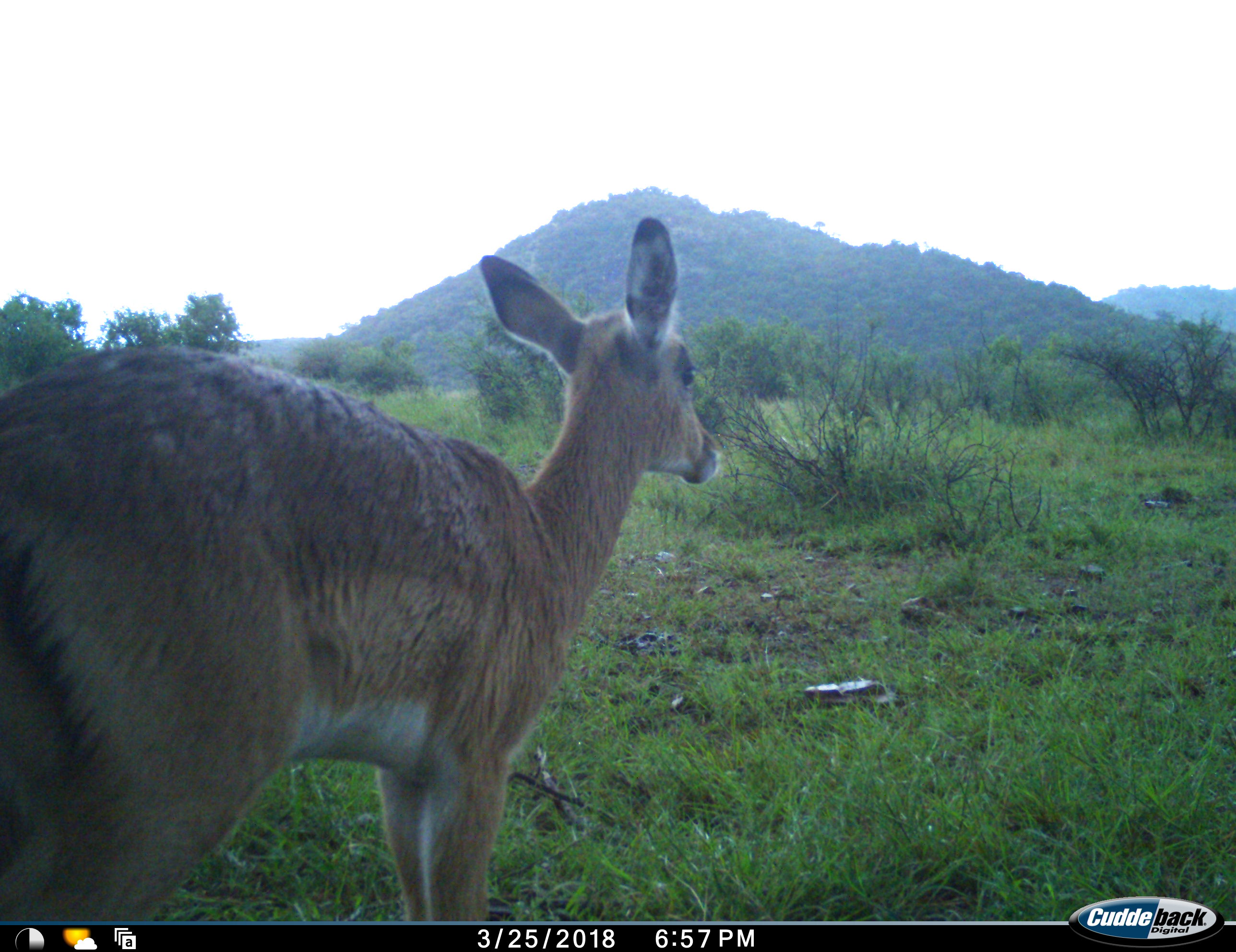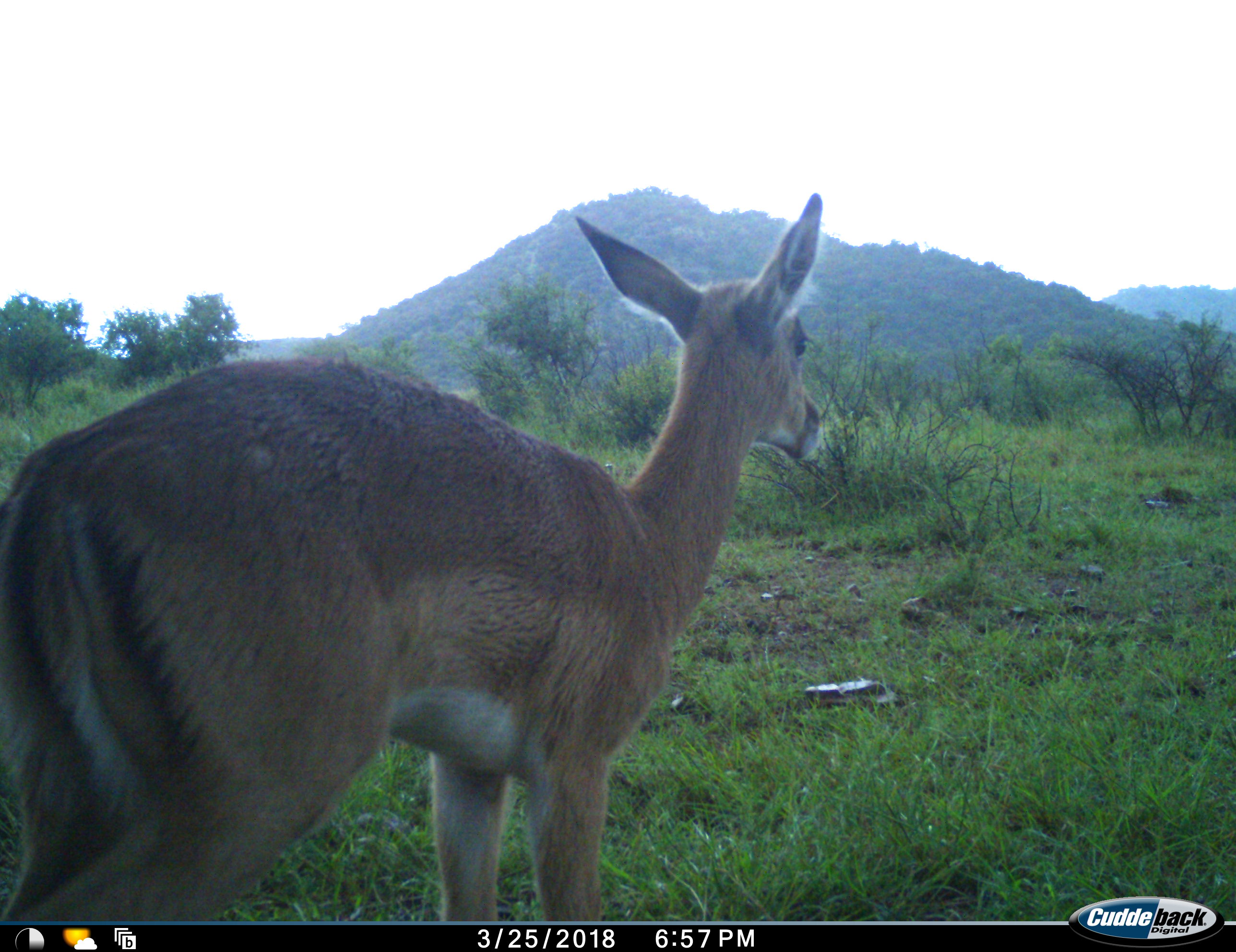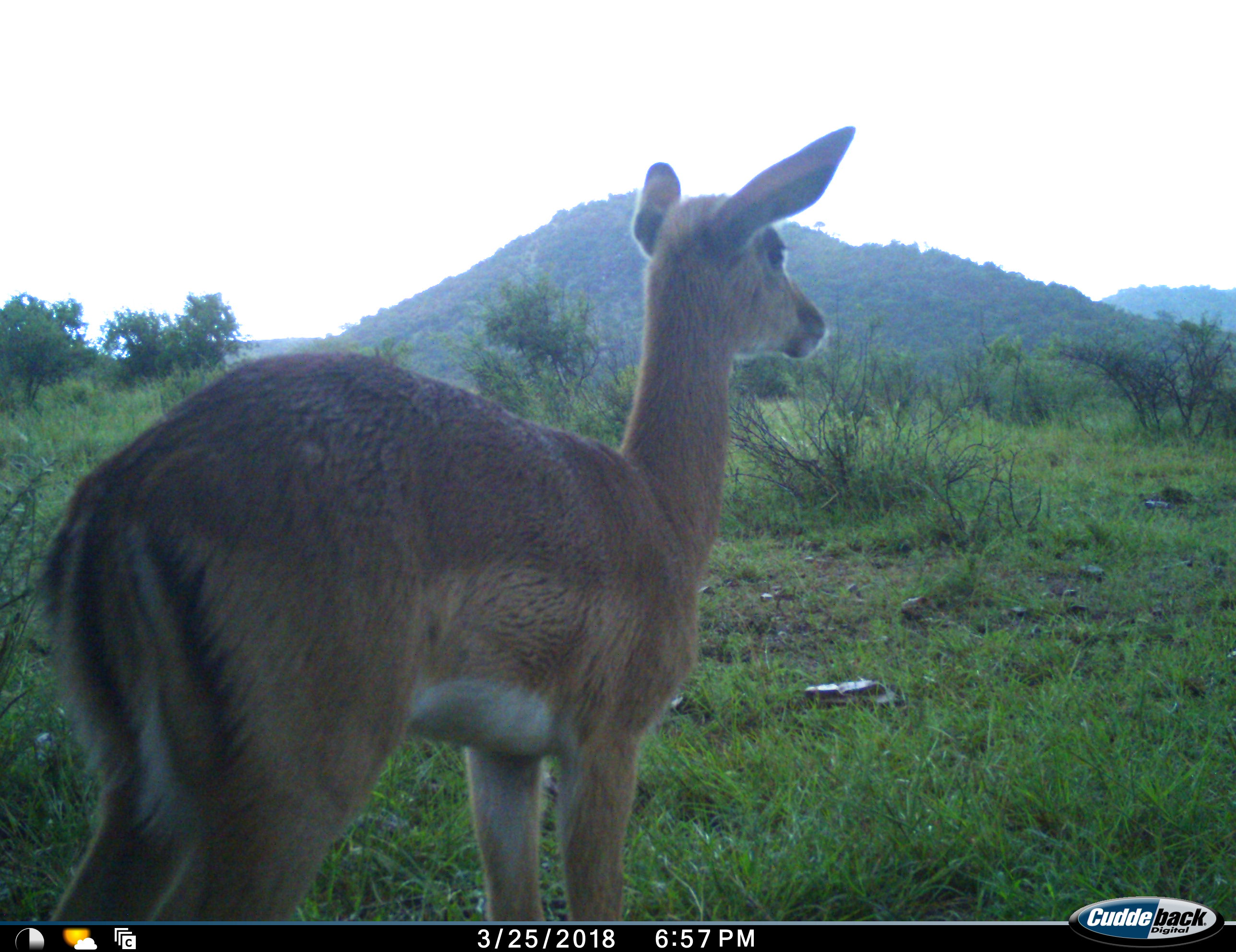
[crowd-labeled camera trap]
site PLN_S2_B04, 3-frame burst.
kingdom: Animalia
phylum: Chordata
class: Mammalia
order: Artiodactyla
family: Bovidae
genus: Aepyceros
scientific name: Aepyceros melampus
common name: impala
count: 1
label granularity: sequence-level